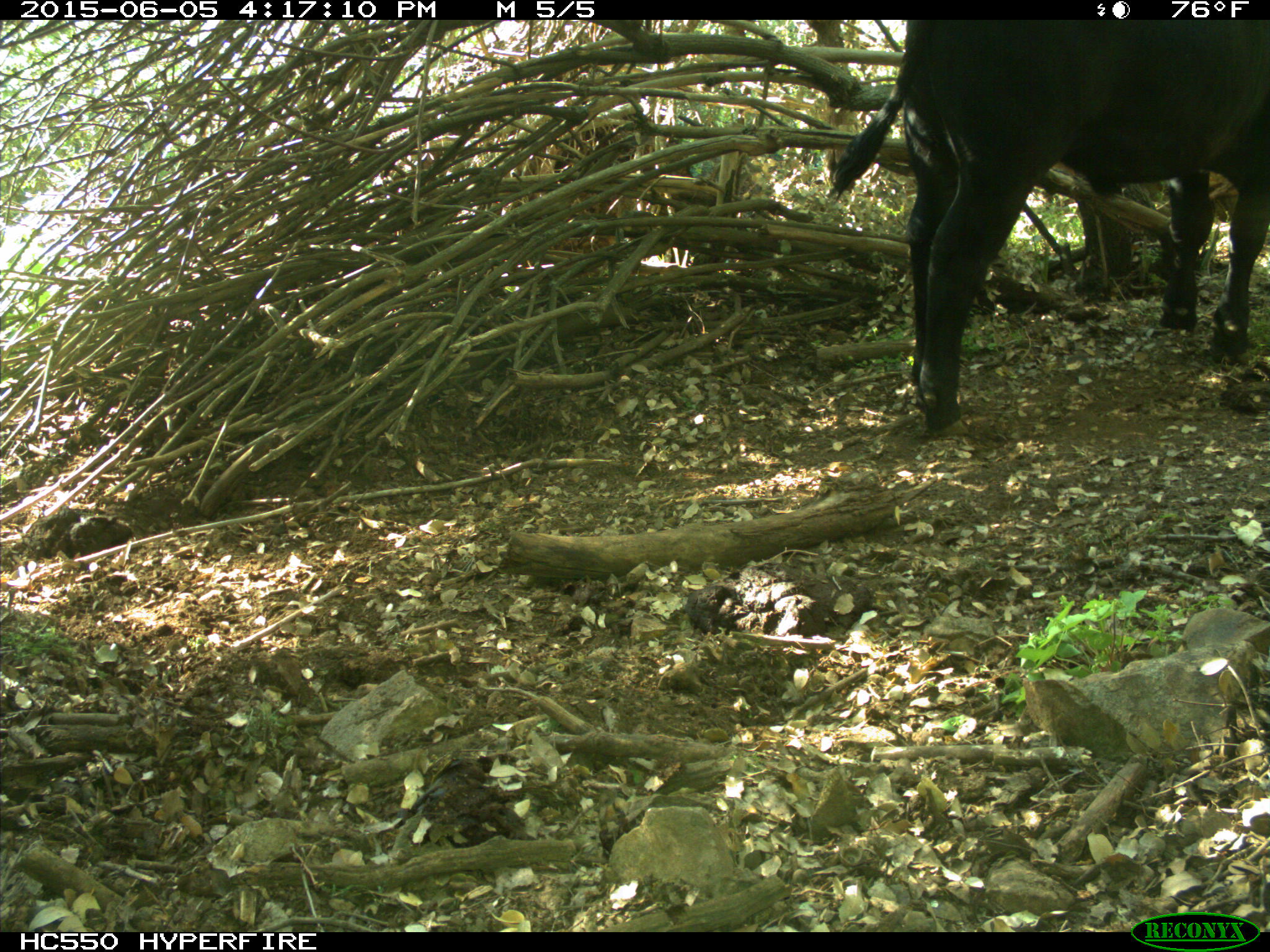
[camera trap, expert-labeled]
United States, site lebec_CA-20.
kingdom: Animalia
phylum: Chordata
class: Mammalia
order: Artiodactyla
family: Bovidae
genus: Bos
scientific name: Bos taurus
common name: domestic cow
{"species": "Bos taurus (domestic cow)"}